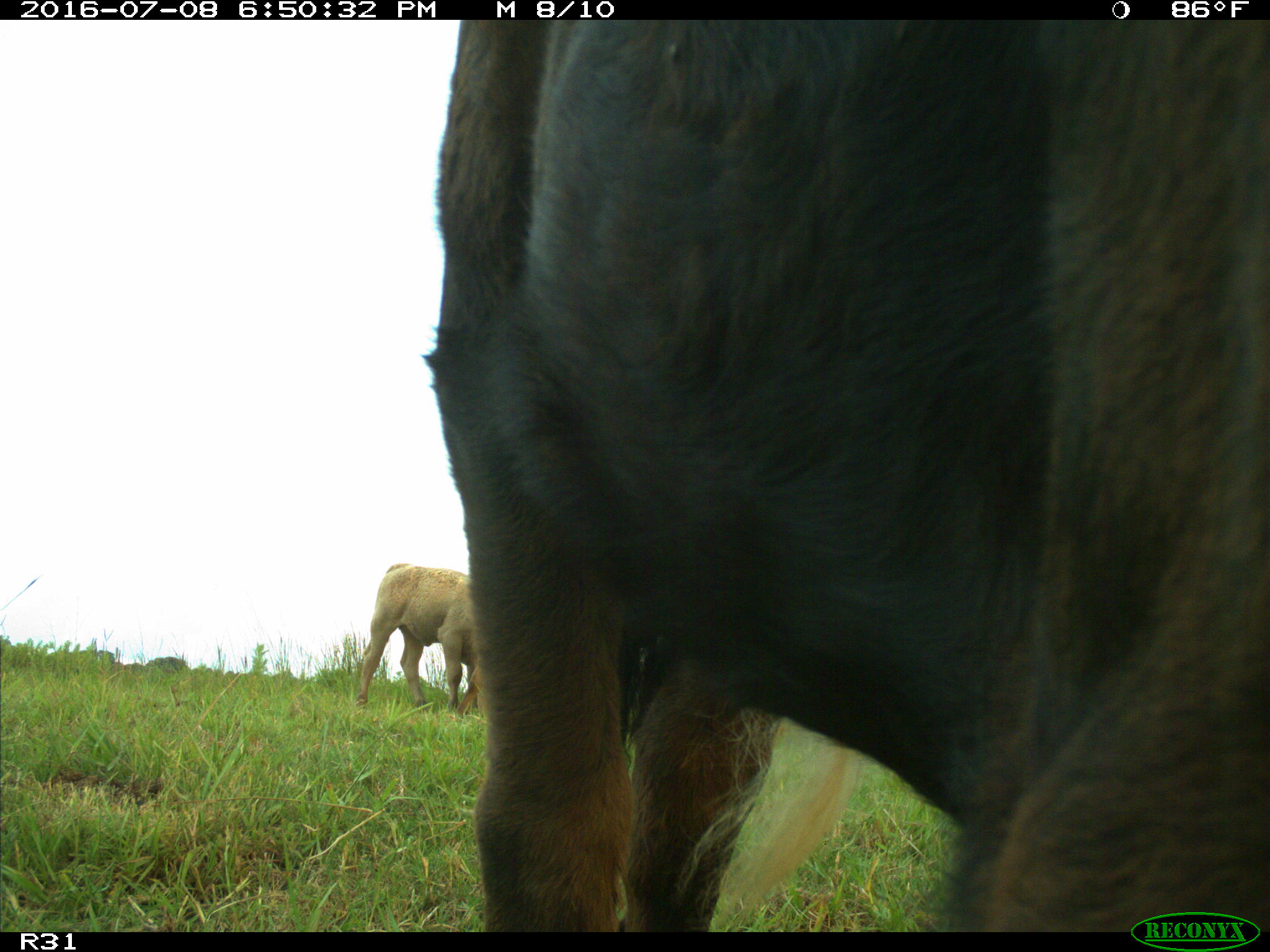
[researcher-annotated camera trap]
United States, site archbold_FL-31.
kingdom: Animalia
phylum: Chordata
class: Mammalia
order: Artiodactyla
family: Bovidae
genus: Bos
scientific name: Bos taurus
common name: domestic cow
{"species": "Bos taurus (domestic cow)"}